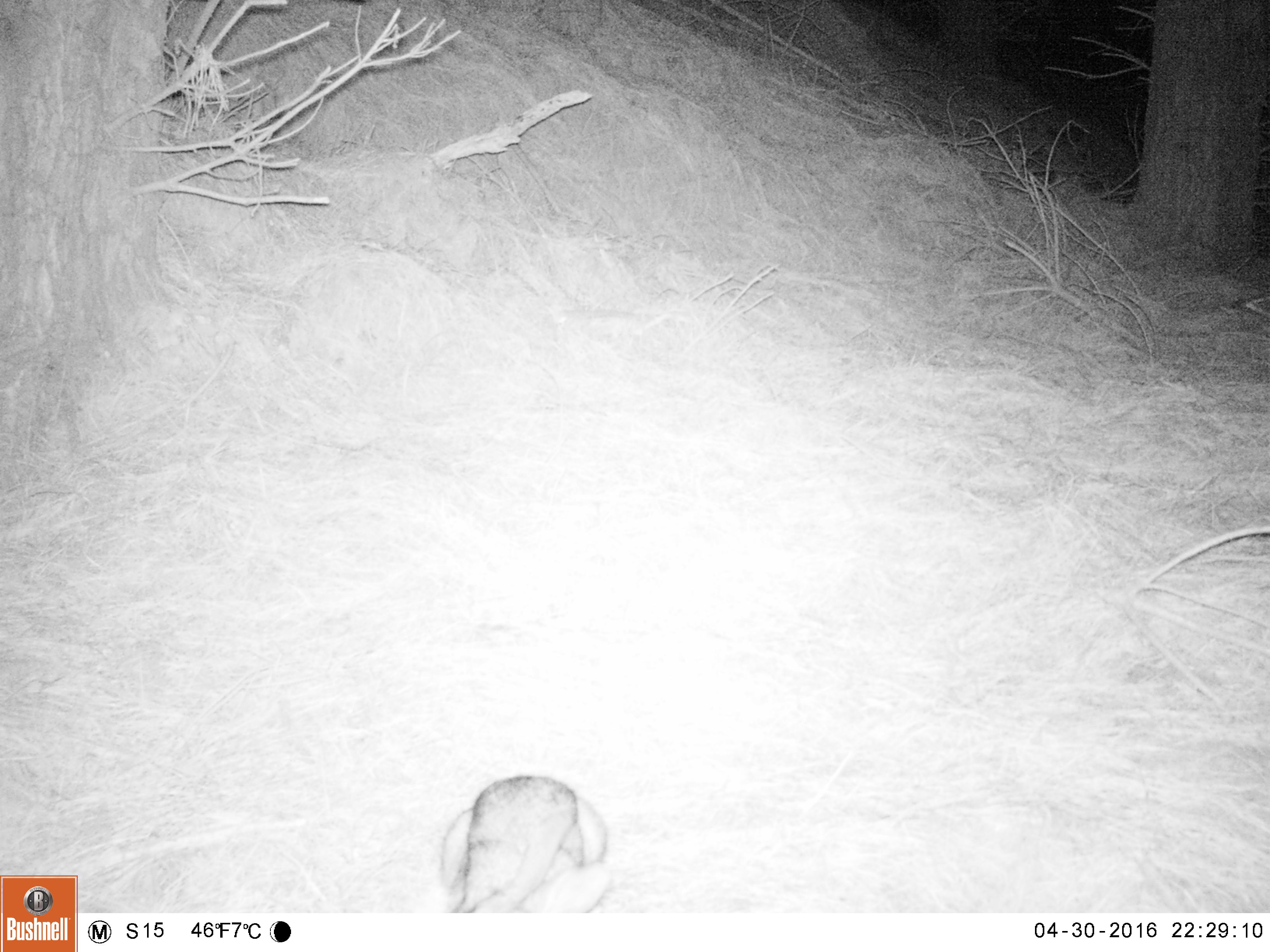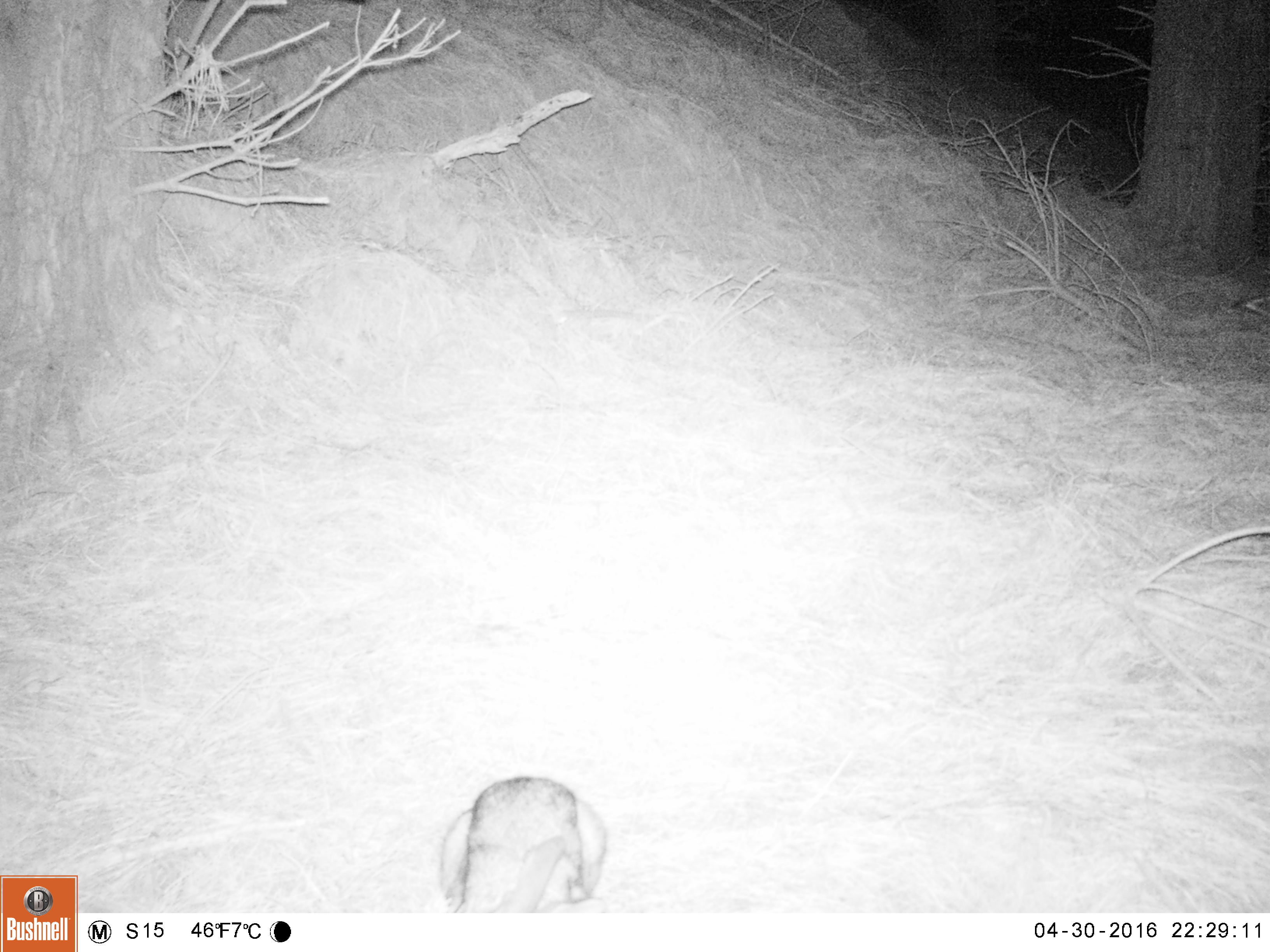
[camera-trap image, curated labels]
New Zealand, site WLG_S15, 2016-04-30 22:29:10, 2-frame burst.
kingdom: Animalia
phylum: Chordata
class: Mammalia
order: Lagomorpha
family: Leporidae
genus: Oryctolagus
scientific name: Oryctolagus cuniculus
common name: european rabbit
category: rabbit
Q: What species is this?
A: Rabbit (european rabbit) (Oryctolagus cuniculus).